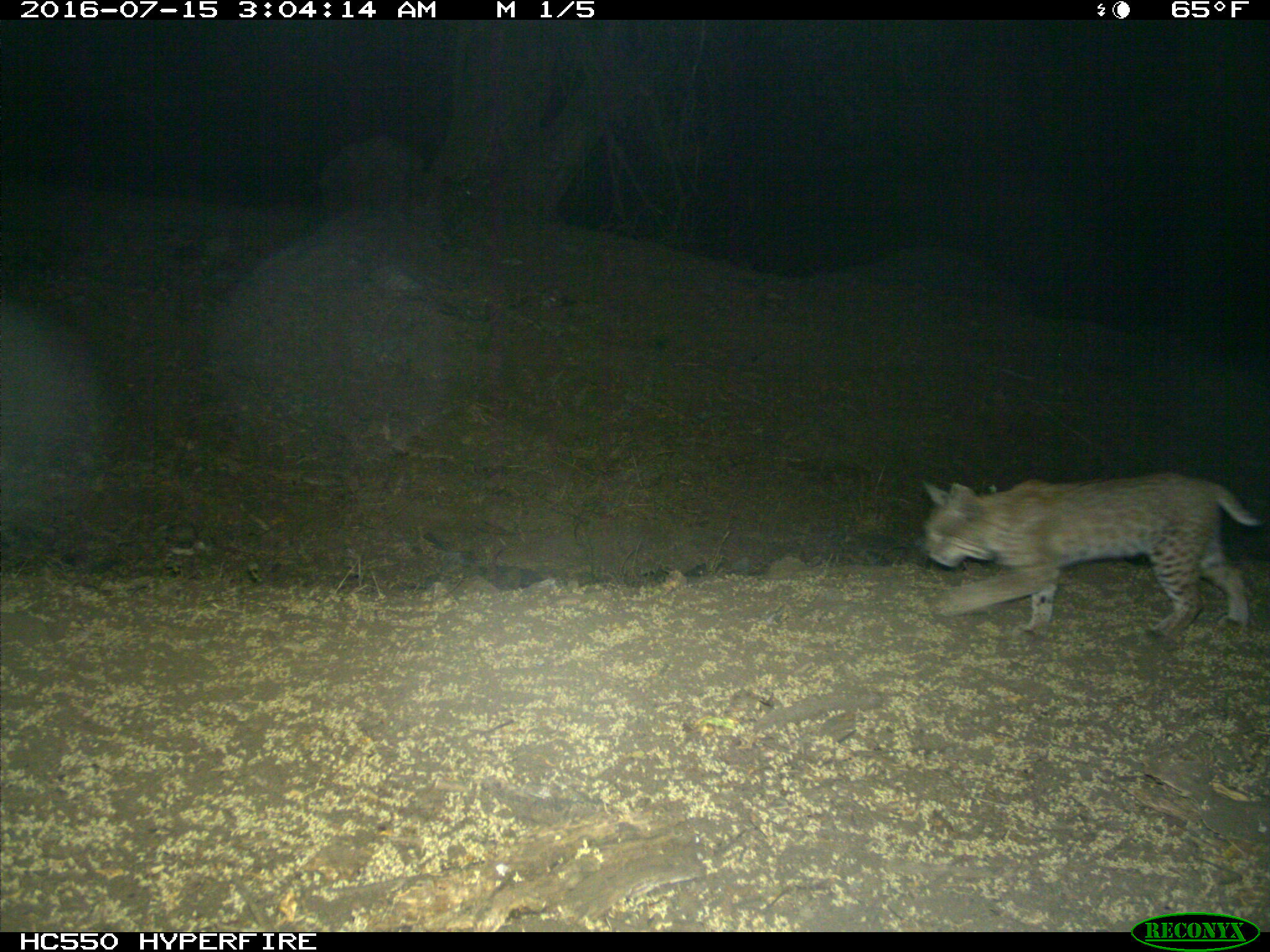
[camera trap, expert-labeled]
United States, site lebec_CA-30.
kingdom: Animalia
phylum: Chordata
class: Mammalia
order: Carnivora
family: Felidae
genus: Lynx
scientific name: Lynx rufus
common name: bobcat